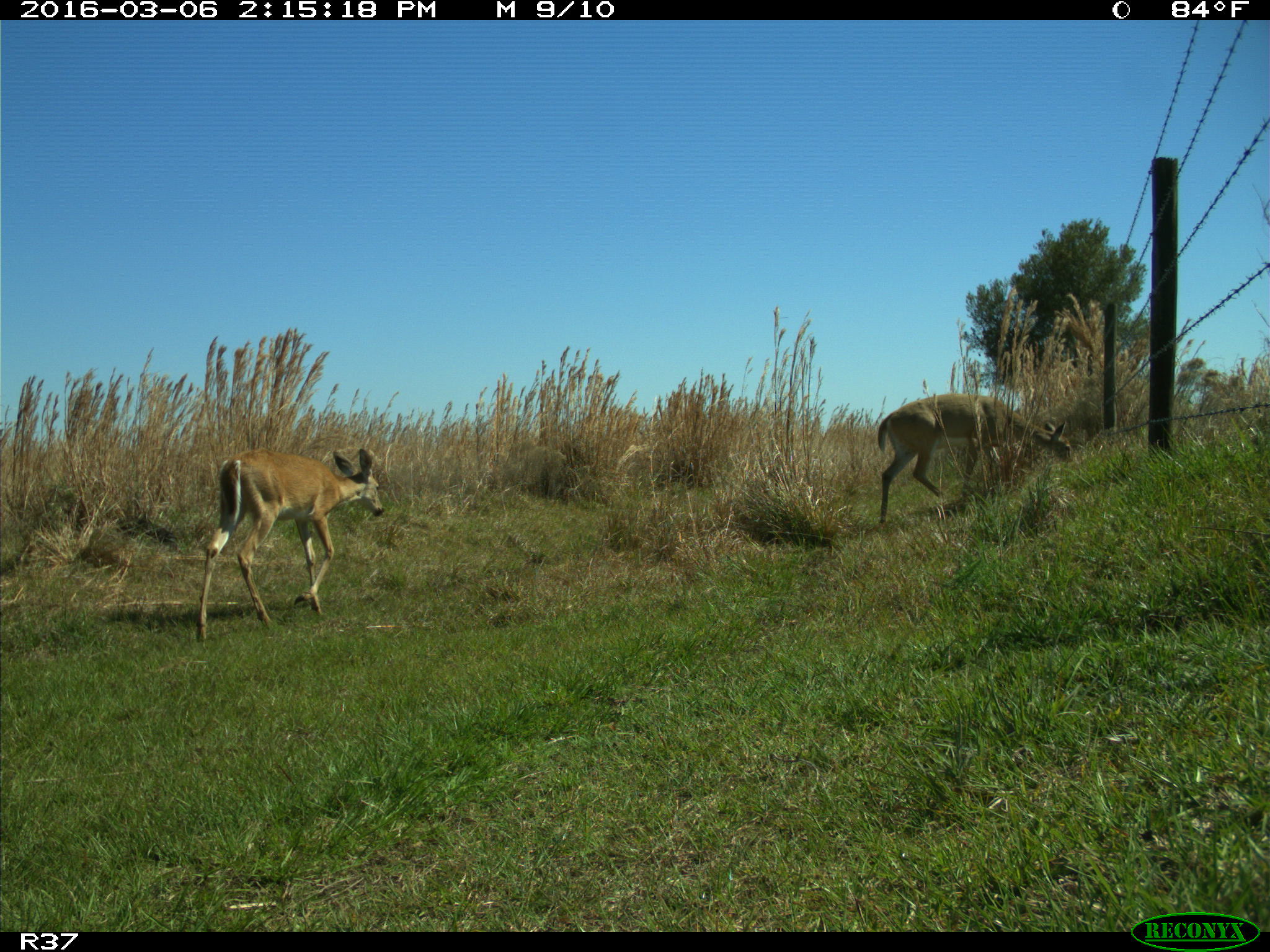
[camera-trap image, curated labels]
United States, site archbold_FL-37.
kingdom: Animalia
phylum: Chordata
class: Mammalia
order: Artiodactyla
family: Cervidae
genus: Odocoileus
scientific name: Odocoileus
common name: deer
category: unidentified deer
Unidentified deer (deer) (Odocoileus).